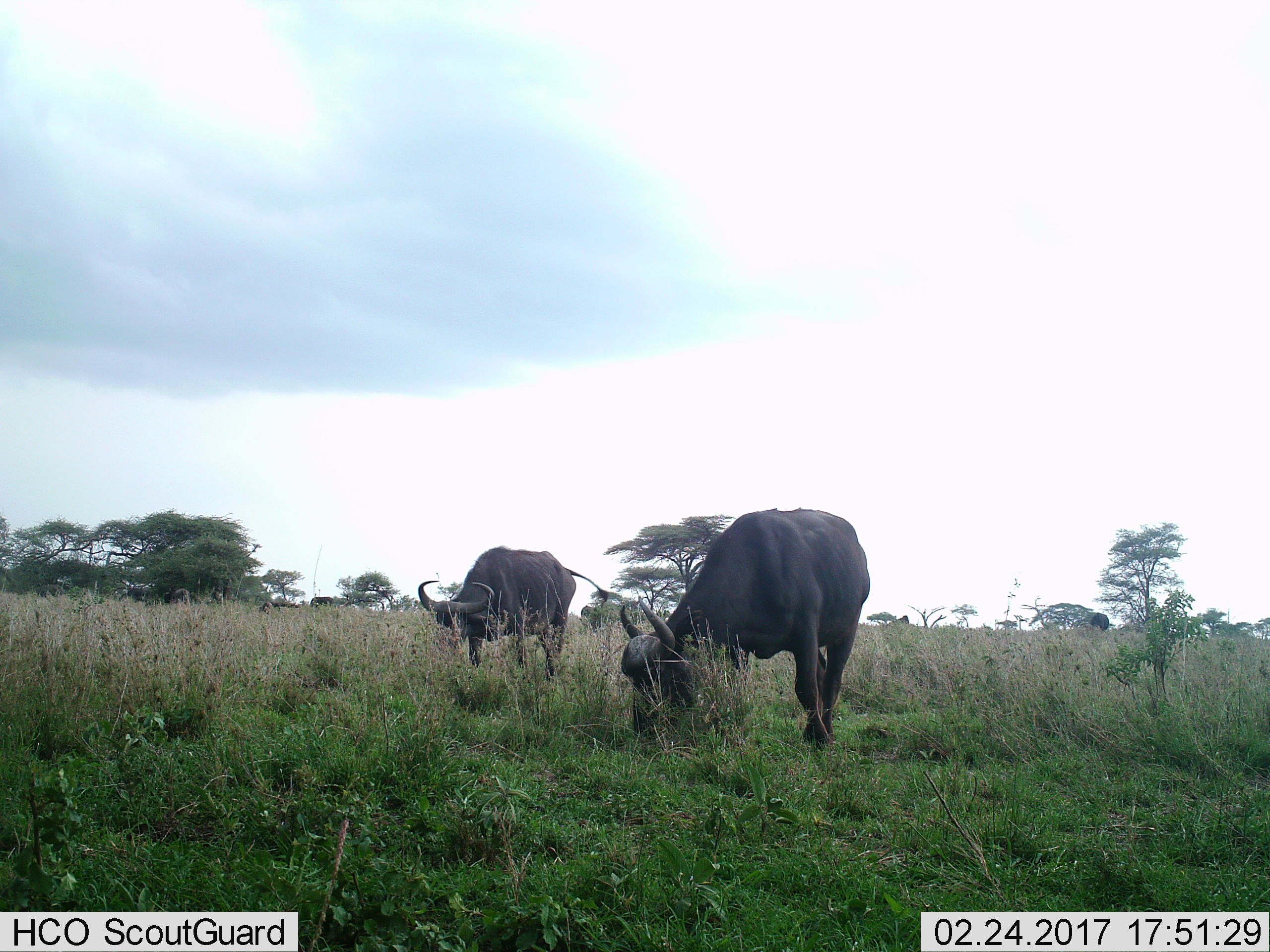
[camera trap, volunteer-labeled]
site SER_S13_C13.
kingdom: Animalia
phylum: Chordata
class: Mammalia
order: Artiodactyla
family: Bovidae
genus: Syncerus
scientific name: Syncerus caffer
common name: african buffalo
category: buffalo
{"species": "buffalo (african buffalo) (Syncerus caffer)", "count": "7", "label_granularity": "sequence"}